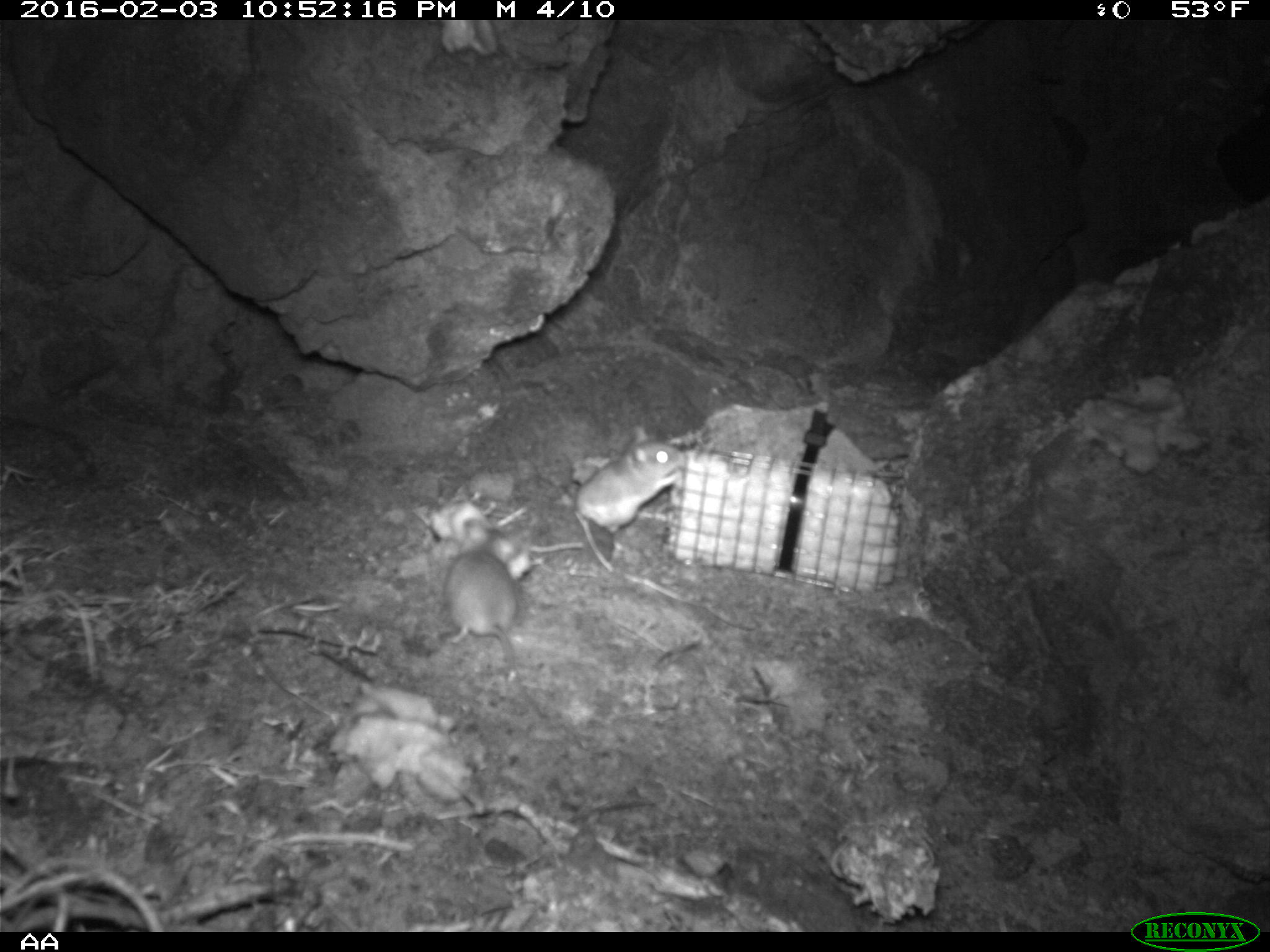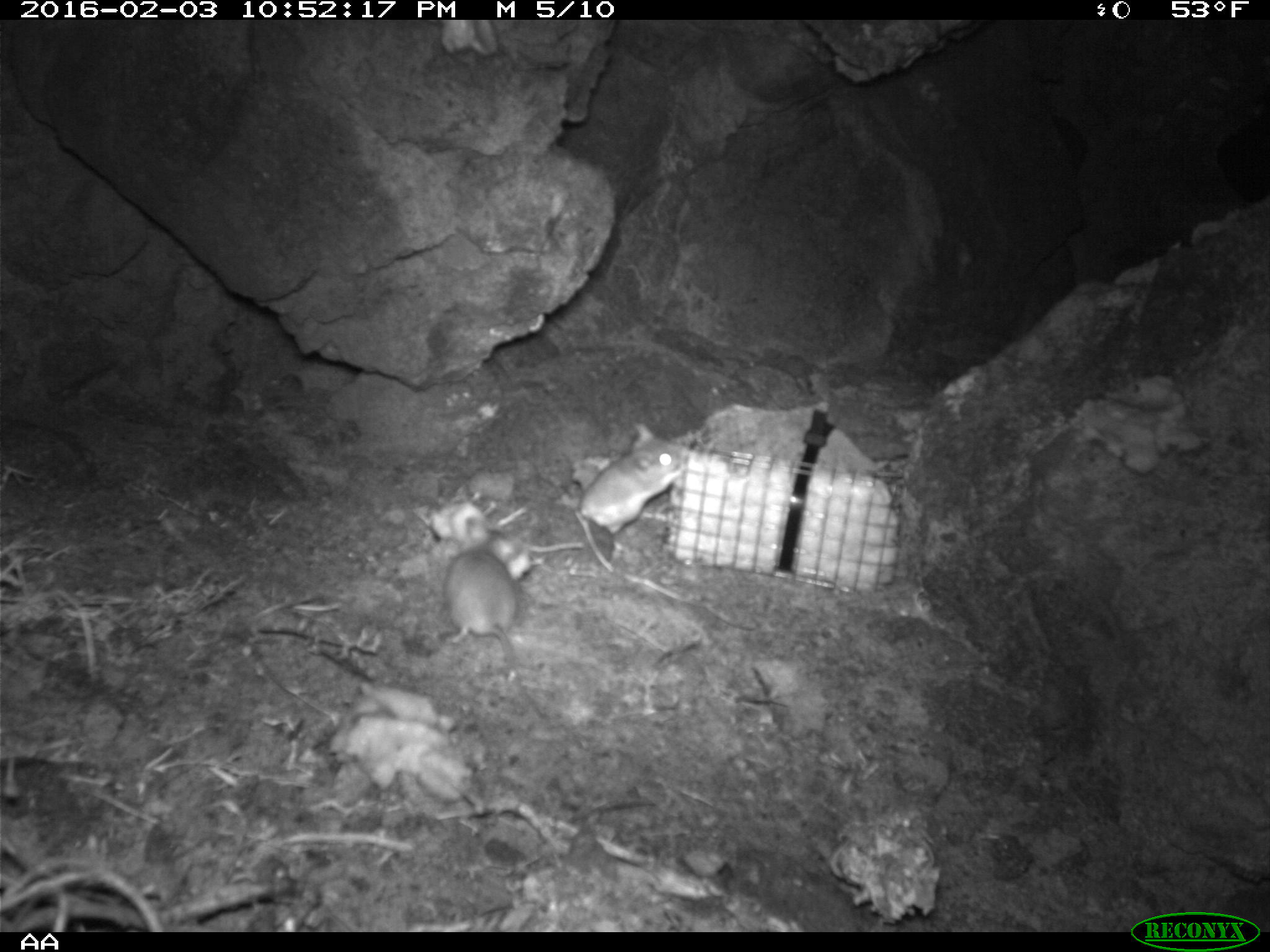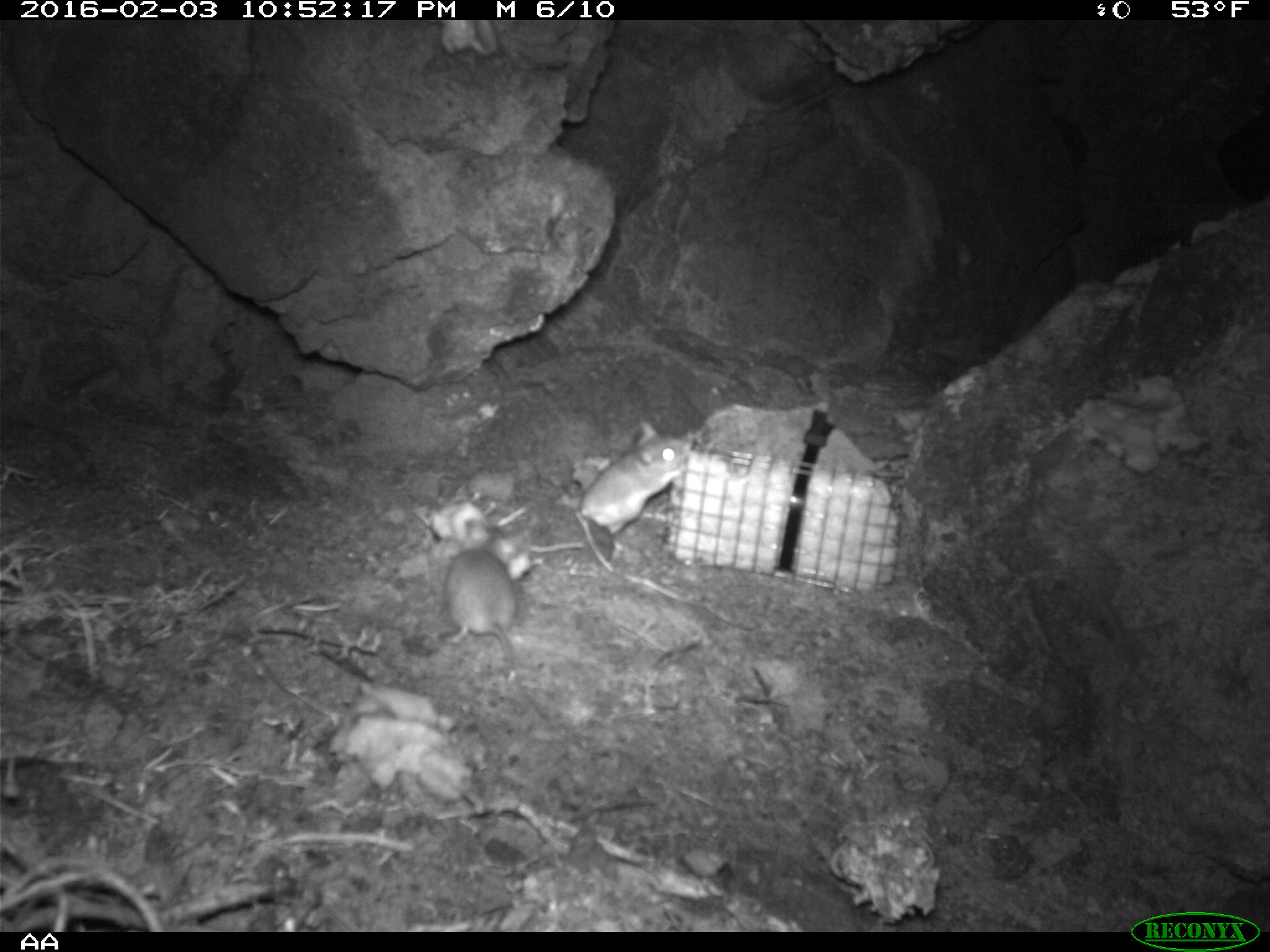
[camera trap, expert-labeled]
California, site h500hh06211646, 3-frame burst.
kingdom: Animalia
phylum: Chordata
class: Mammalia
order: Rodentia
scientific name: Rodentia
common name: rodent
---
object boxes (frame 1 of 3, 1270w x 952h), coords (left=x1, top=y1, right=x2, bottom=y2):
rodent: (left=445, top=546, right=547, bottom=720); (left=576, top=421, right=682, bottom=533)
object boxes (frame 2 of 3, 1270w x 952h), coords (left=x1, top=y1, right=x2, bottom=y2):
rodent: (left=445, top=550, right=549, bottom=721); (left=579, top=394, right=692, bottom=536)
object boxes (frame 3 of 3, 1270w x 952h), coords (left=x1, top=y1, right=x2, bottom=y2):
rodent: (left=442, top=545, right=549, bottom=717); (left=577, top=420, right=689, bottom=534)